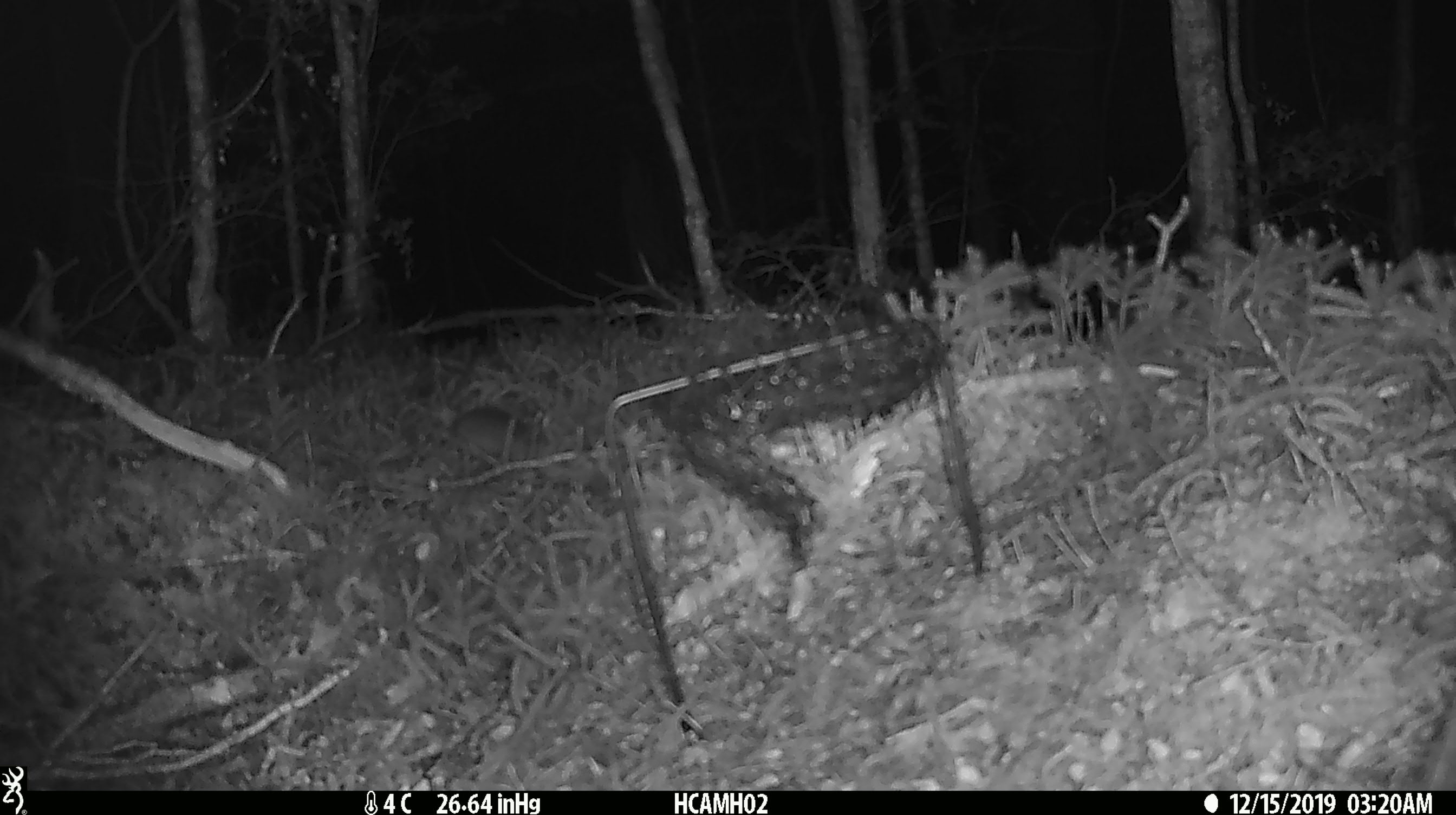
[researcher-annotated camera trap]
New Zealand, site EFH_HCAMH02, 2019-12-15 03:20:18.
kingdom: Animalia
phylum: Chordata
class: Mammalia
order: Rodentia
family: Muridae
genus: Mus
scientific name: Mus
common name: mouse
Mouse (Mus).